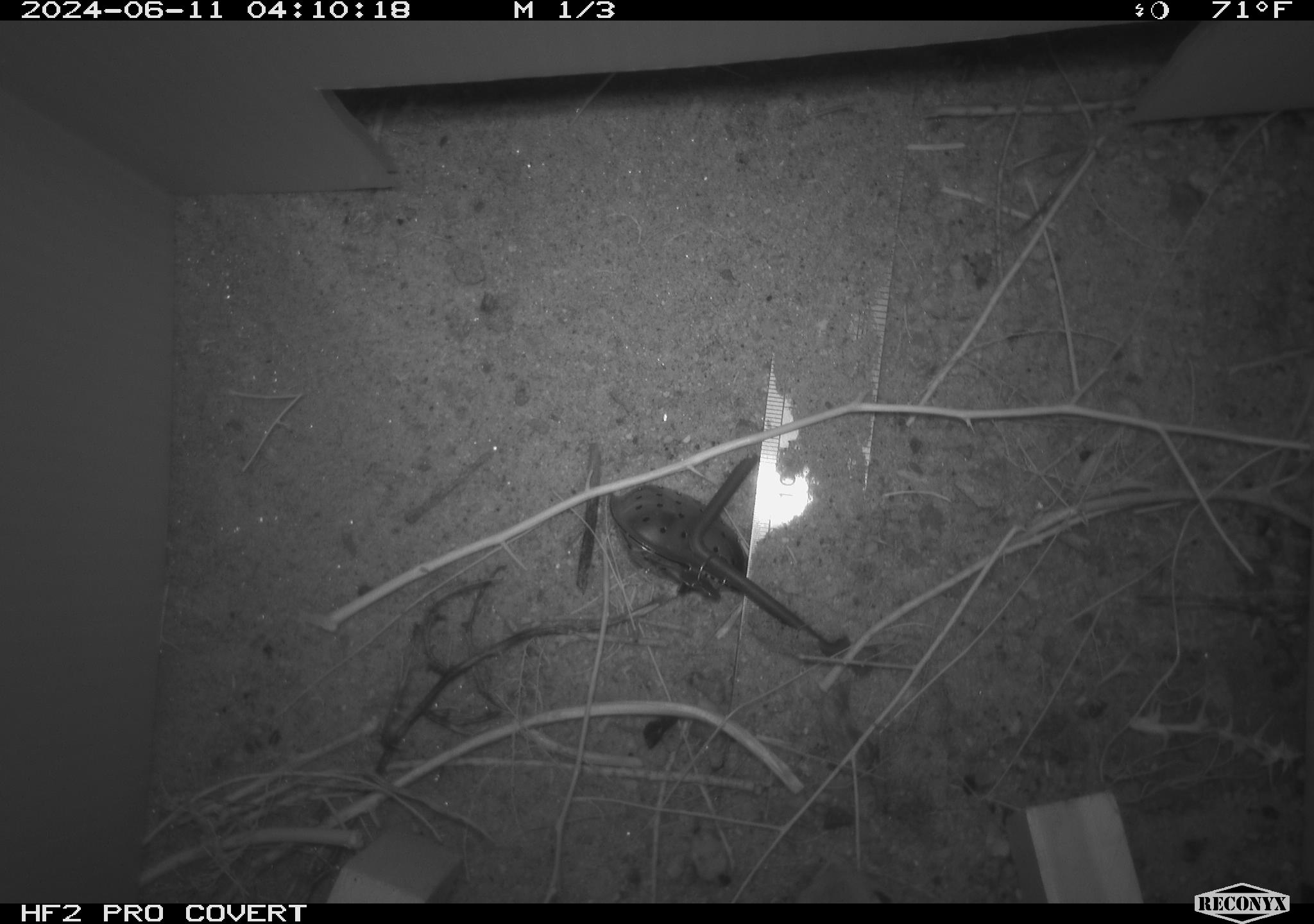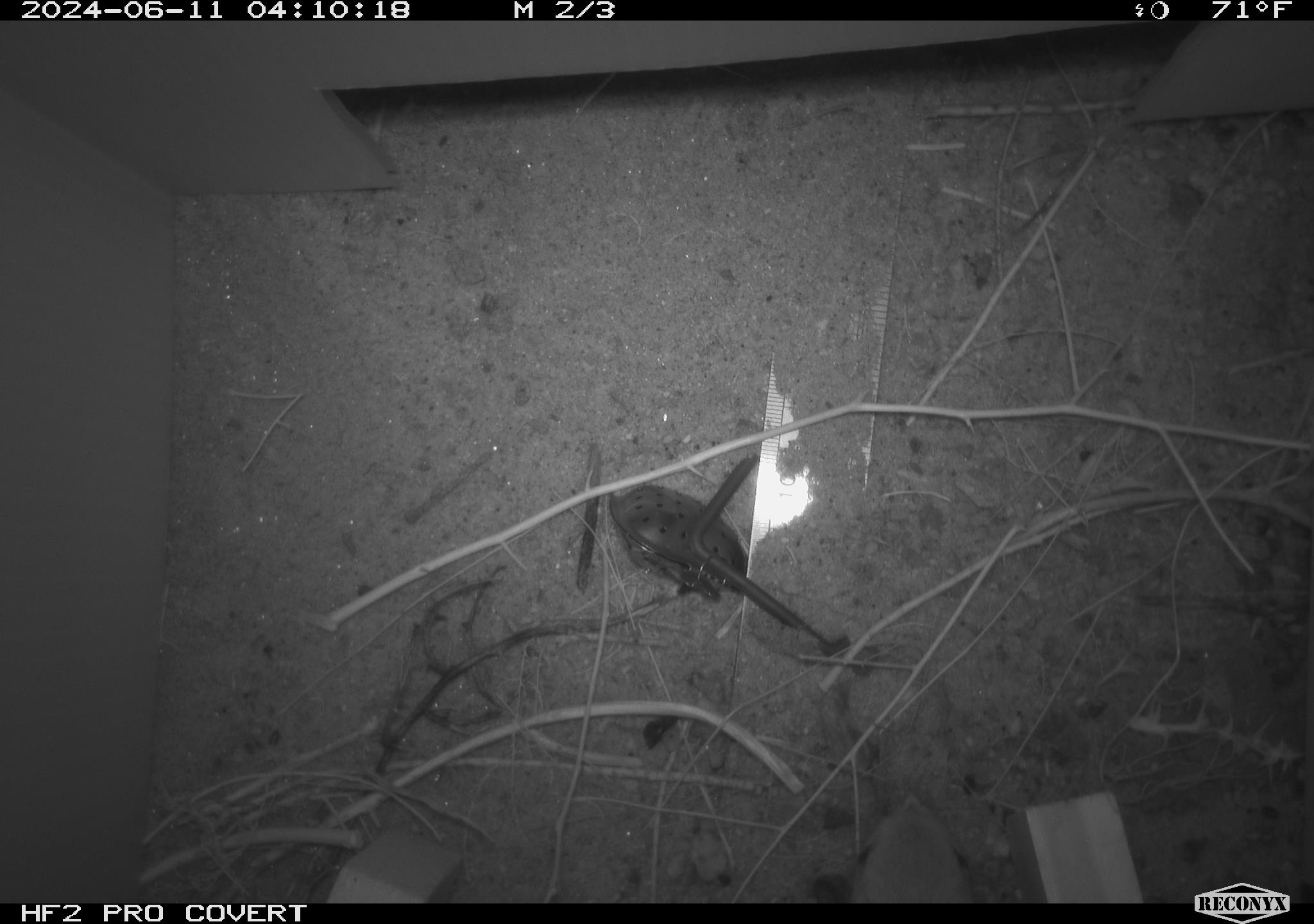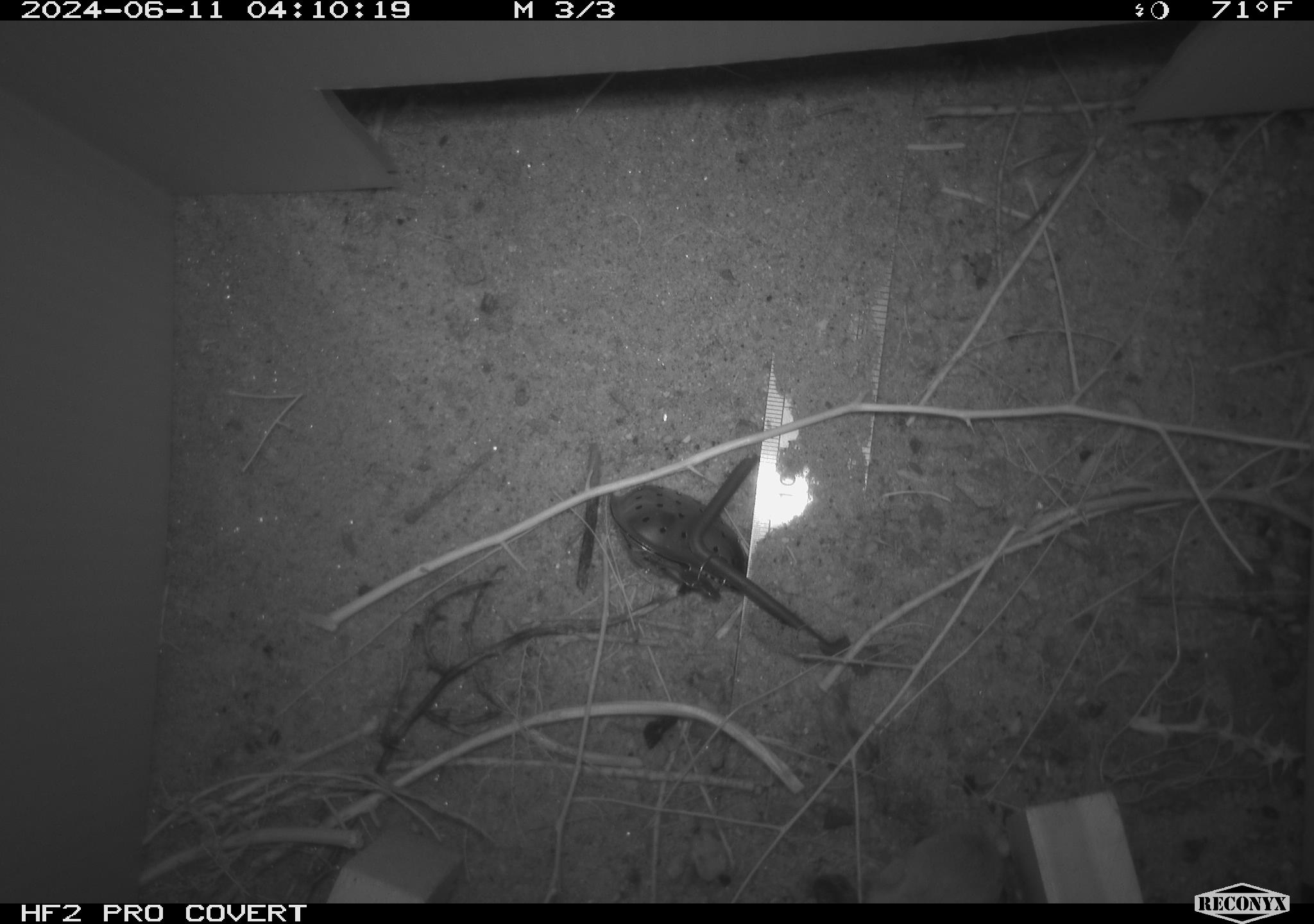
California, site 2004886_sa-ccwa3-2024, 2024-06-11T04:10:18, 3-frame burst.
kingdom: Animalia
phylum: Chordata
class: Mammalia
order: Rodentia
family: Heteromyidae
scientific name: Heteromyidae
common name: kangaroo rats and pocket mice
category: heteromyidae family